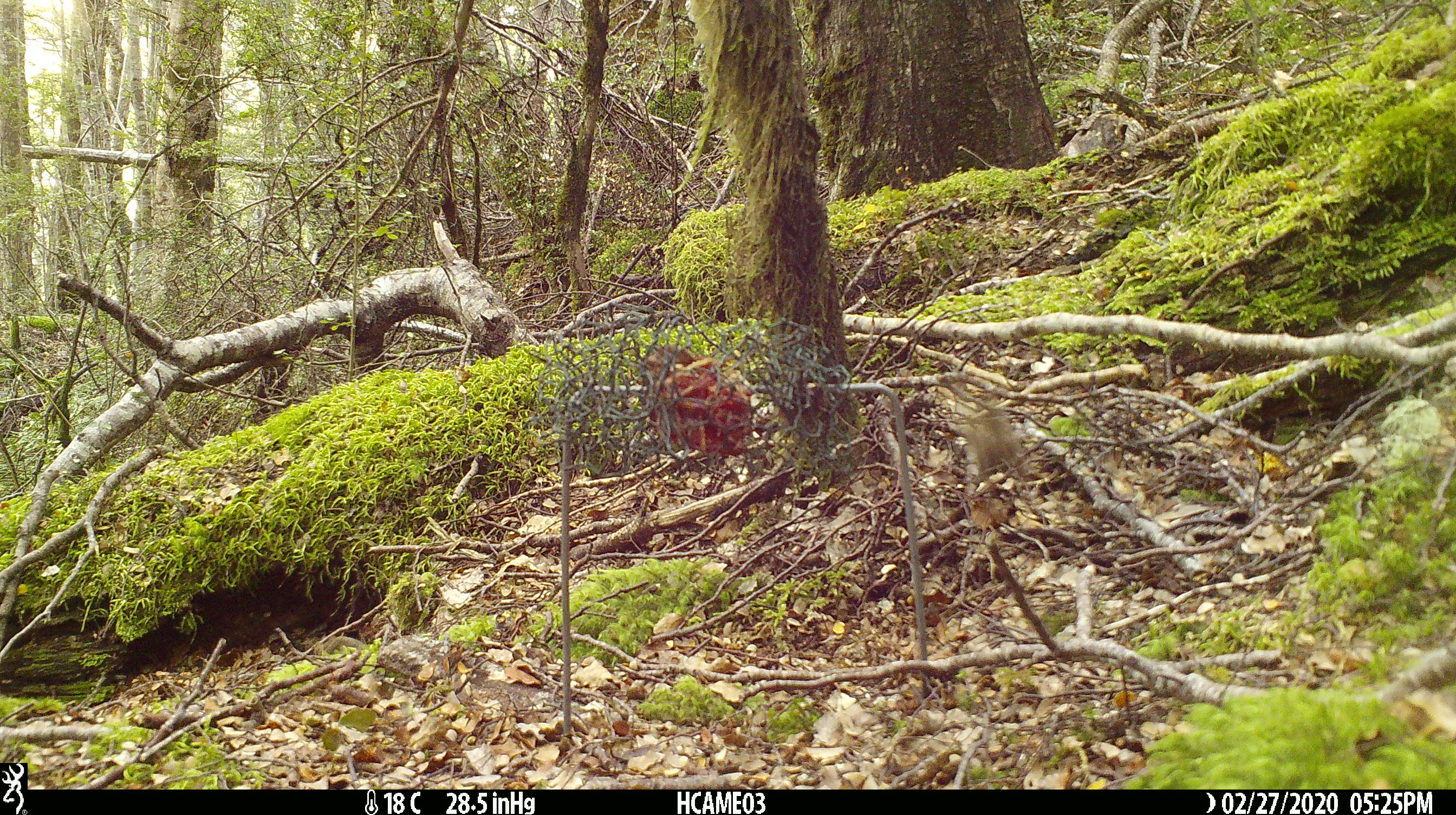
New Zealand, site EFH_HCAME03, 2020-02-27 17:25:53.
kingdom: Animalia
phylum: Chordata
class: Mammalia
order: Rodentia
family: Muridae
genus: Mus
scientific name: Mus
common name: mouse